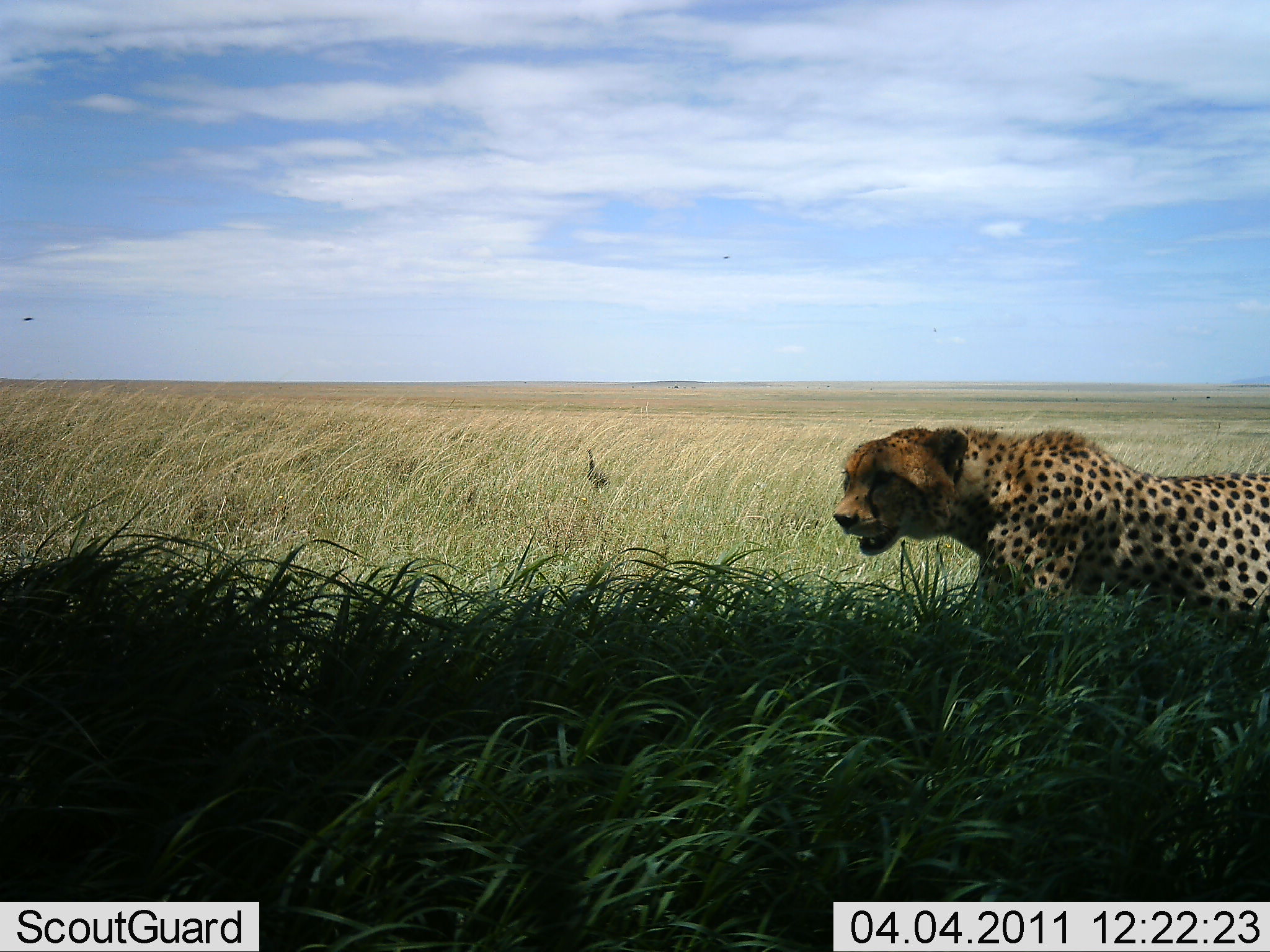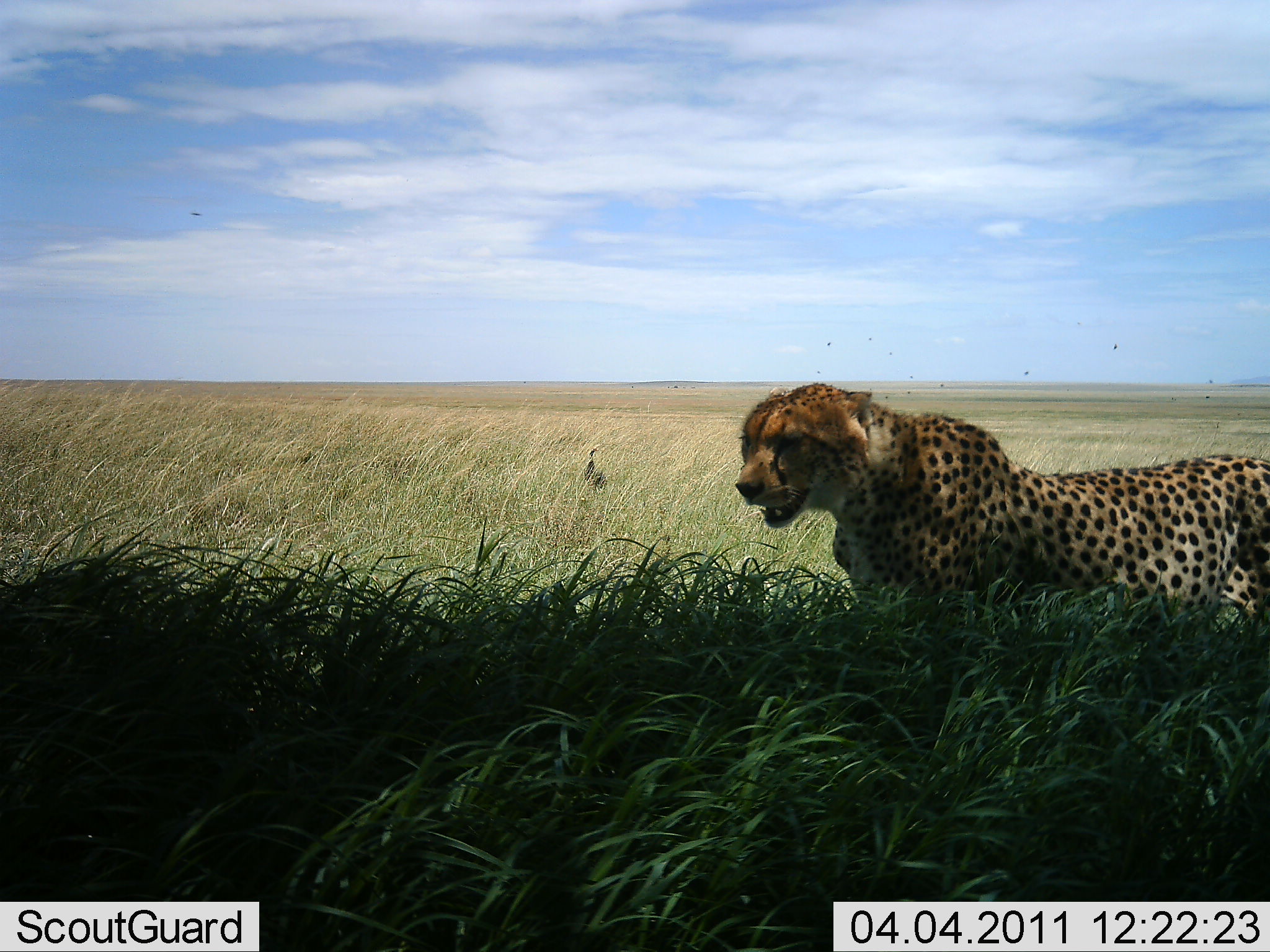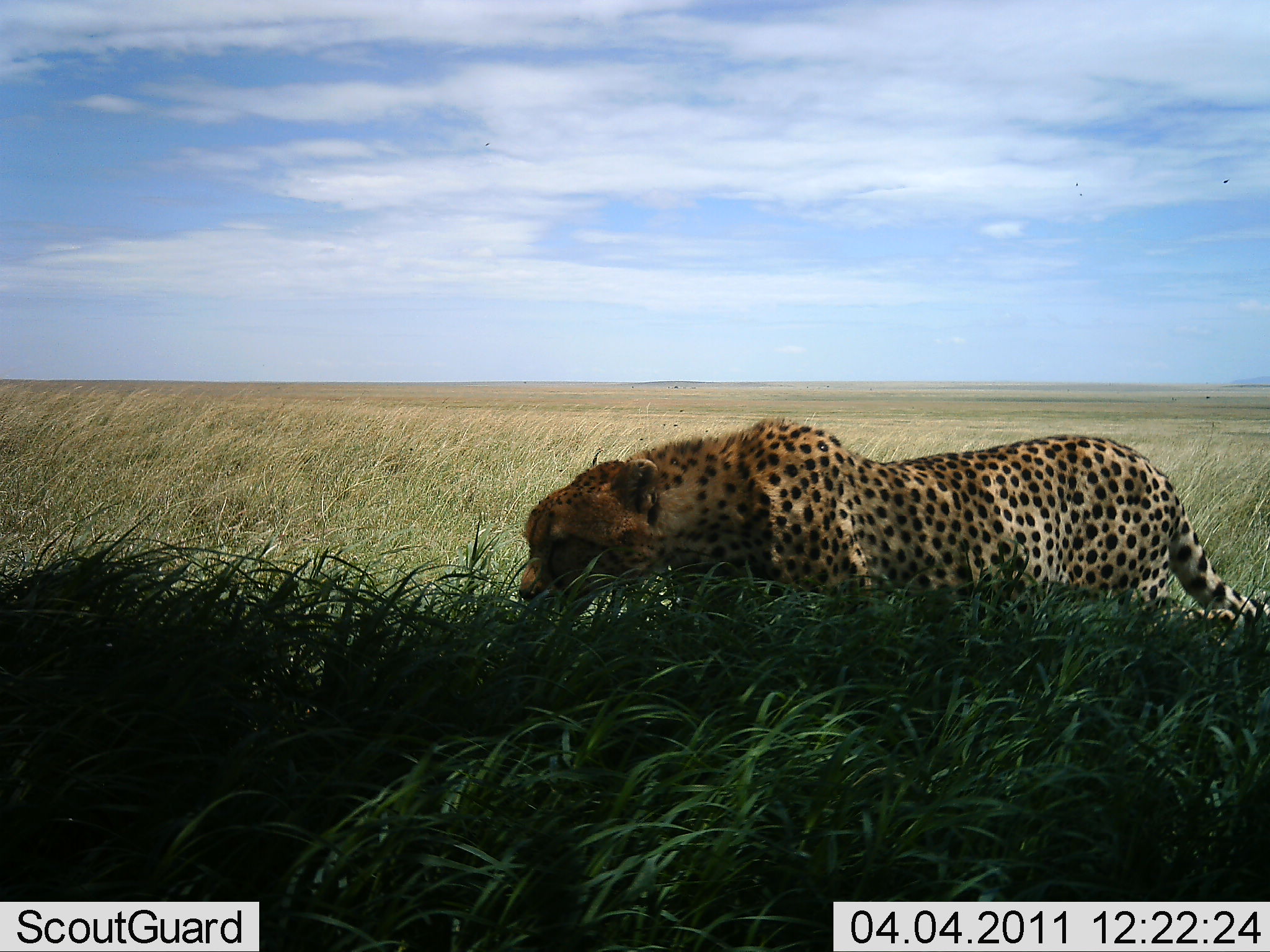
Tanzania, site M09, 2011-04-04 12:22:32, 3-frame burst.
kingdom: Animalia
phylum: Chordata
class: Mammalia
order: Carnivora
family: Felidae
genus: Acinonyx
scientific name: Acinonyx jubatus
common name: cheetah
Cheetah (Acinonyx jubatus), count 1. Behavior (volunteer vote fractions): standing 7%, resting 0%, moving 87%, interacting 7%. Young present (vote fraction): 0%. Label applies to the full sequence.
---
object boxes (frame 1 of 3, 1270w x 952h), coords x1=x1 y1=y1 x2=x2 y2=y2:
animal: x1=832 y1=425 x2=1270 y2=622; x1=583 y1=448 x2=611 y2=491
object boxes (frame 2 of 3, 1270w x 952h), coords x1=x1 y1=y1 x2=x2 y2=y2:
animal: x1=729 y1=380 x2=1270 y2=633; x1=581 y1=448 x2=609 y2=492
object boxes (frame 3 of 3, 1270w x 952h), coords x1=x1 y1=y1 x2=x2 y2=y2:
animal: x1=514 y1=416 x2=1268 y2=649